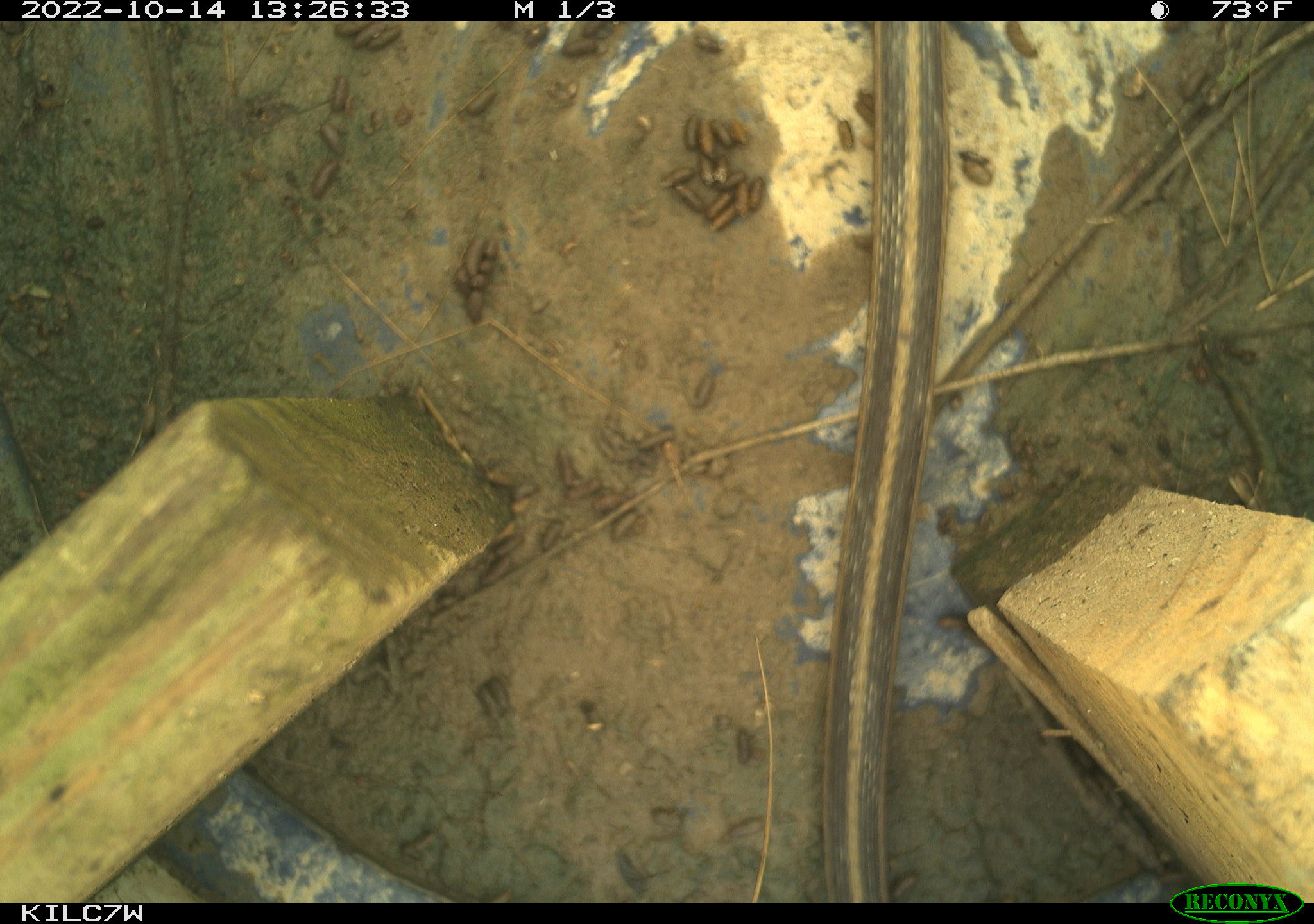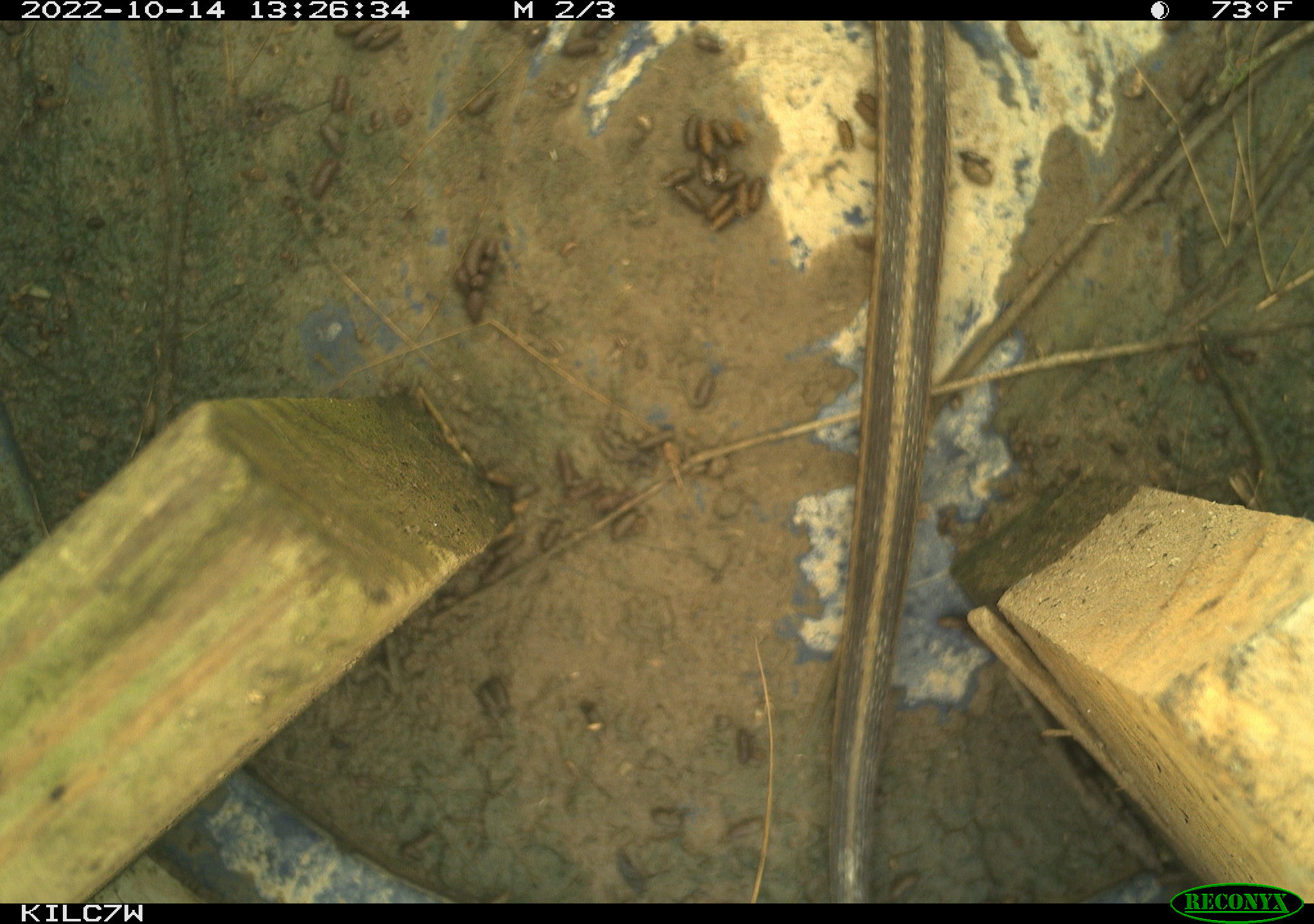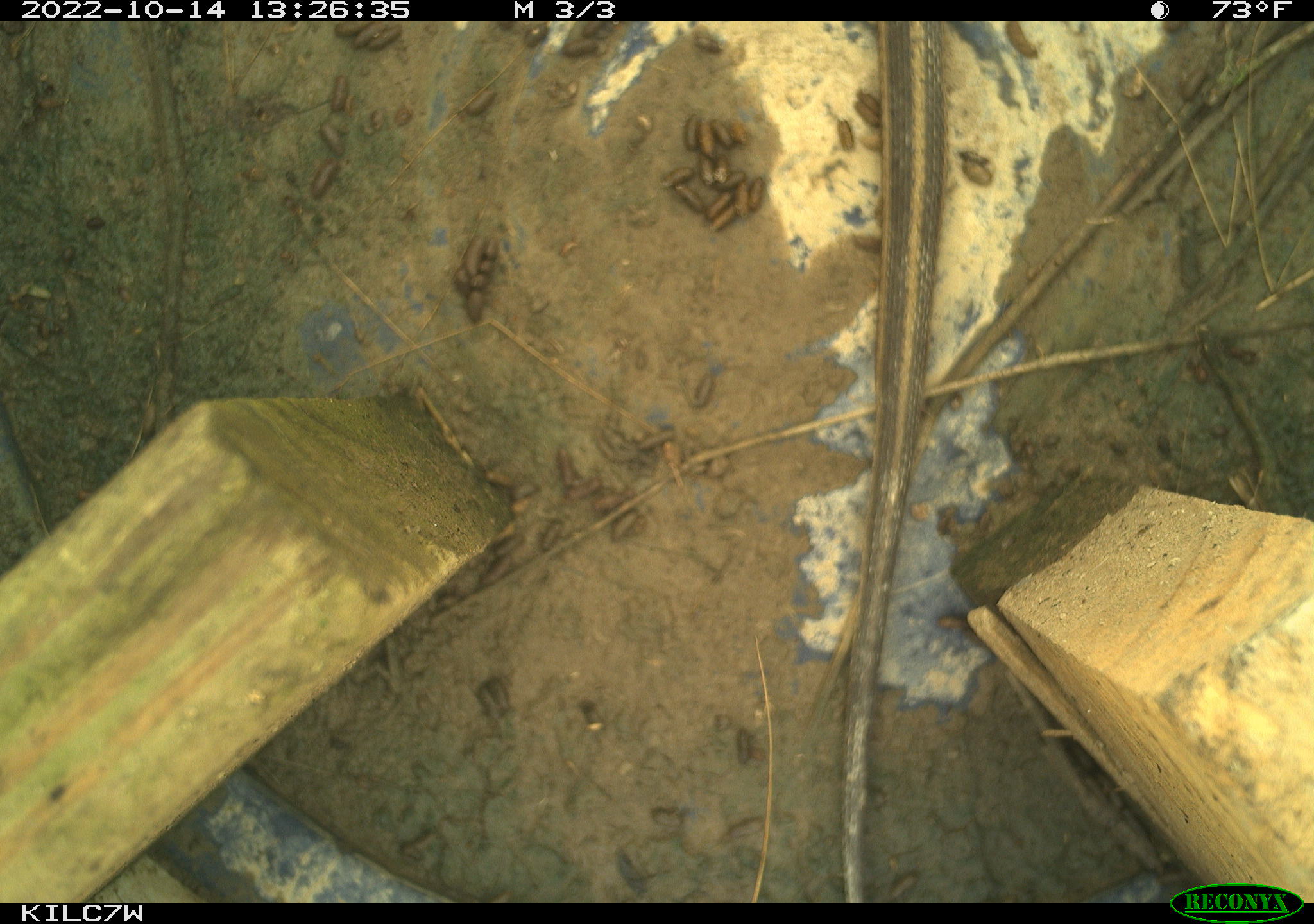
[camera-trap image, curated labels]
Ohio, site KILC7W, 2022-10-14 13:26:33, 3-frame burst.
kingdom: Animalia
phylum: Chordata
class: Reptilia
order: Squamata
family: Colubridae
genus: Thamnophis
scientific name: Thamnophis sirtalis sirtalis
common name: eastern gartersnake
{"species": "eastern gartersnake (Thamnophis sirtalis sirtalis)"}